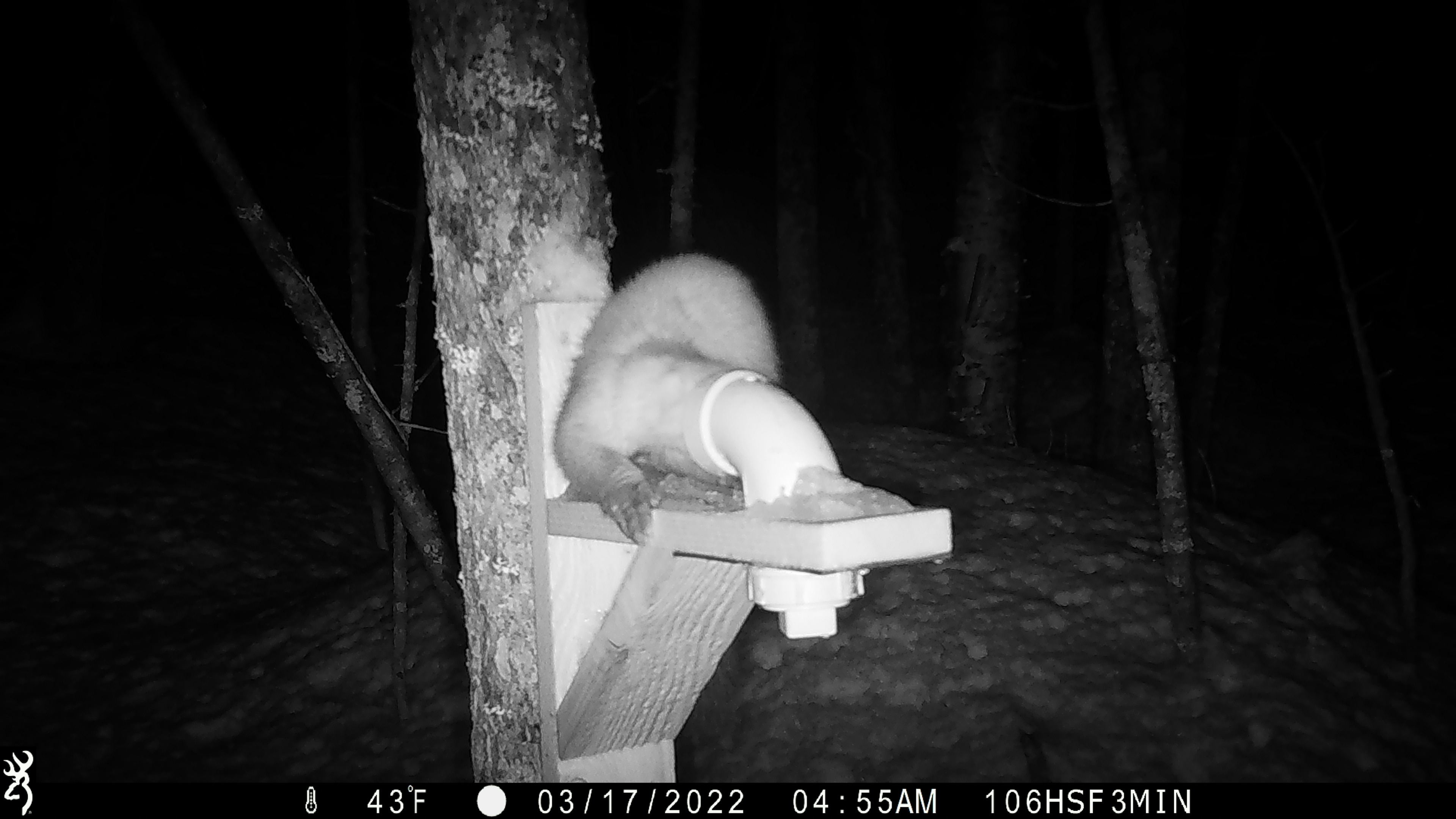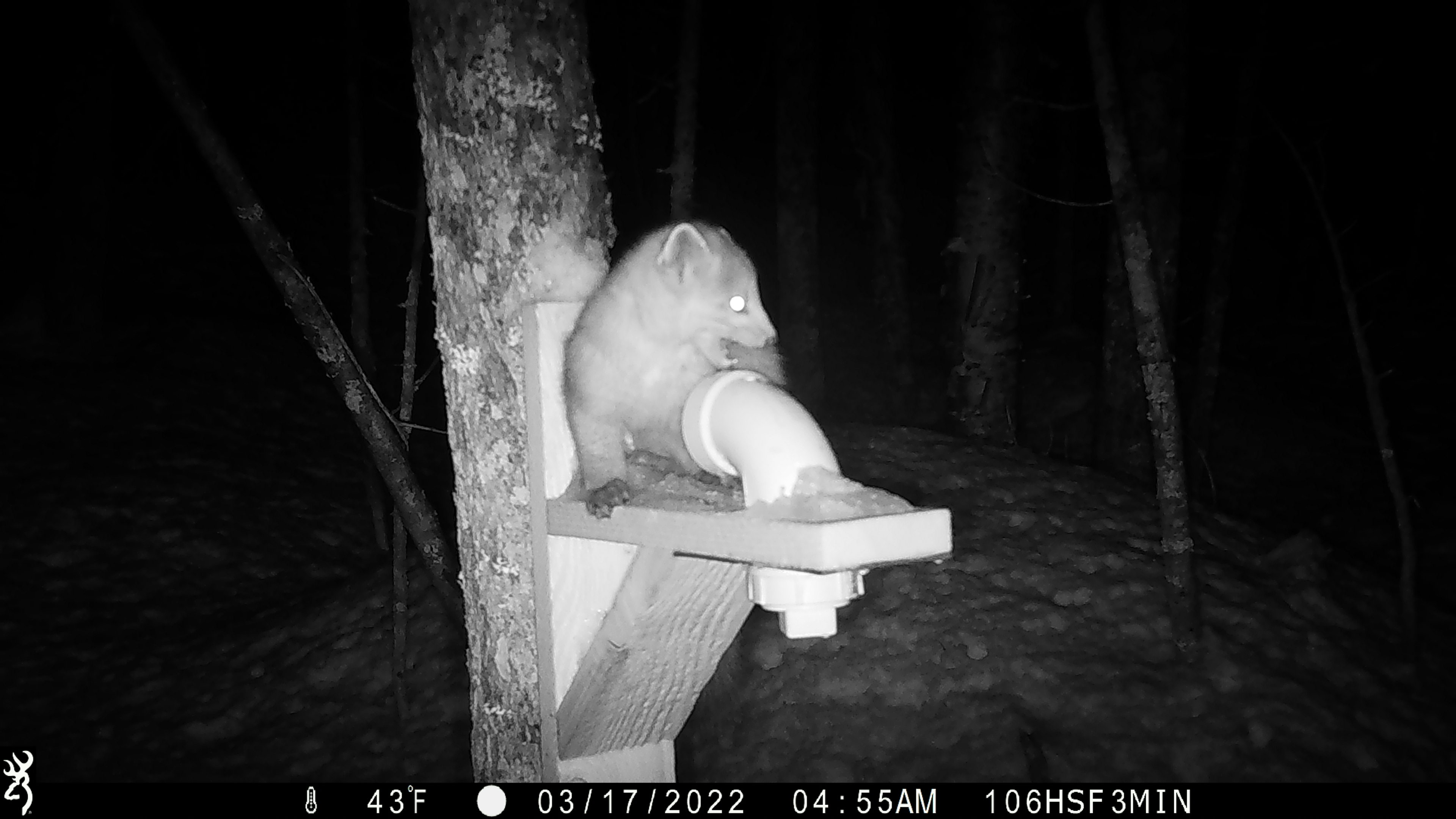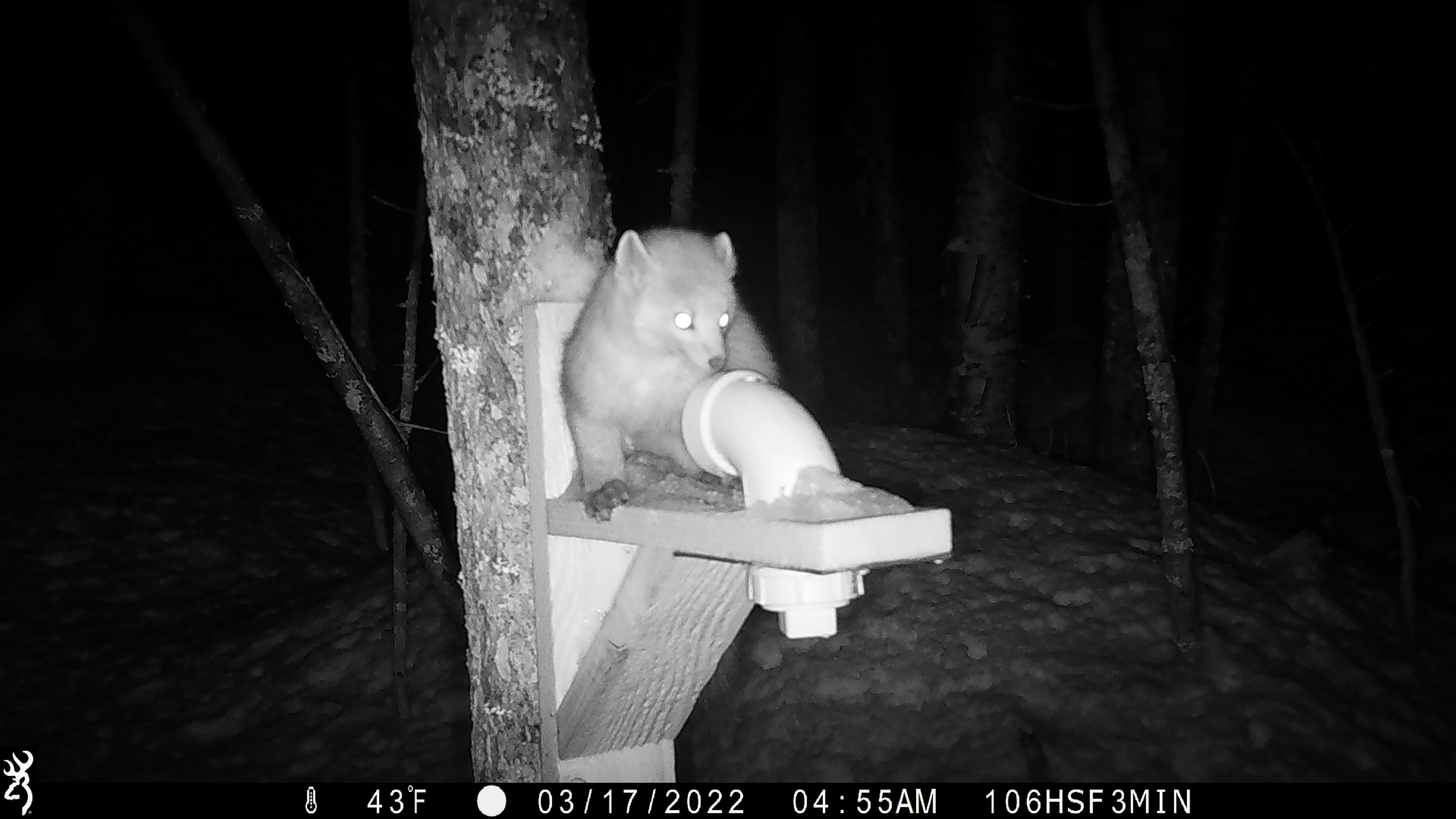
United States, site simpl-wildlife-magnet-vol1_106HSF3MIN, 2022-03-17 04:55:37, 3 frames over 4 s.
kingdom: Animalia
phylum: Chordata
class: Mammalia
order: Carnivora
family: Mustelidae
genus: Martes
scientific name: Martes americana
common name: american marten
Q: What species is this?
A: American marten (Martes americana).